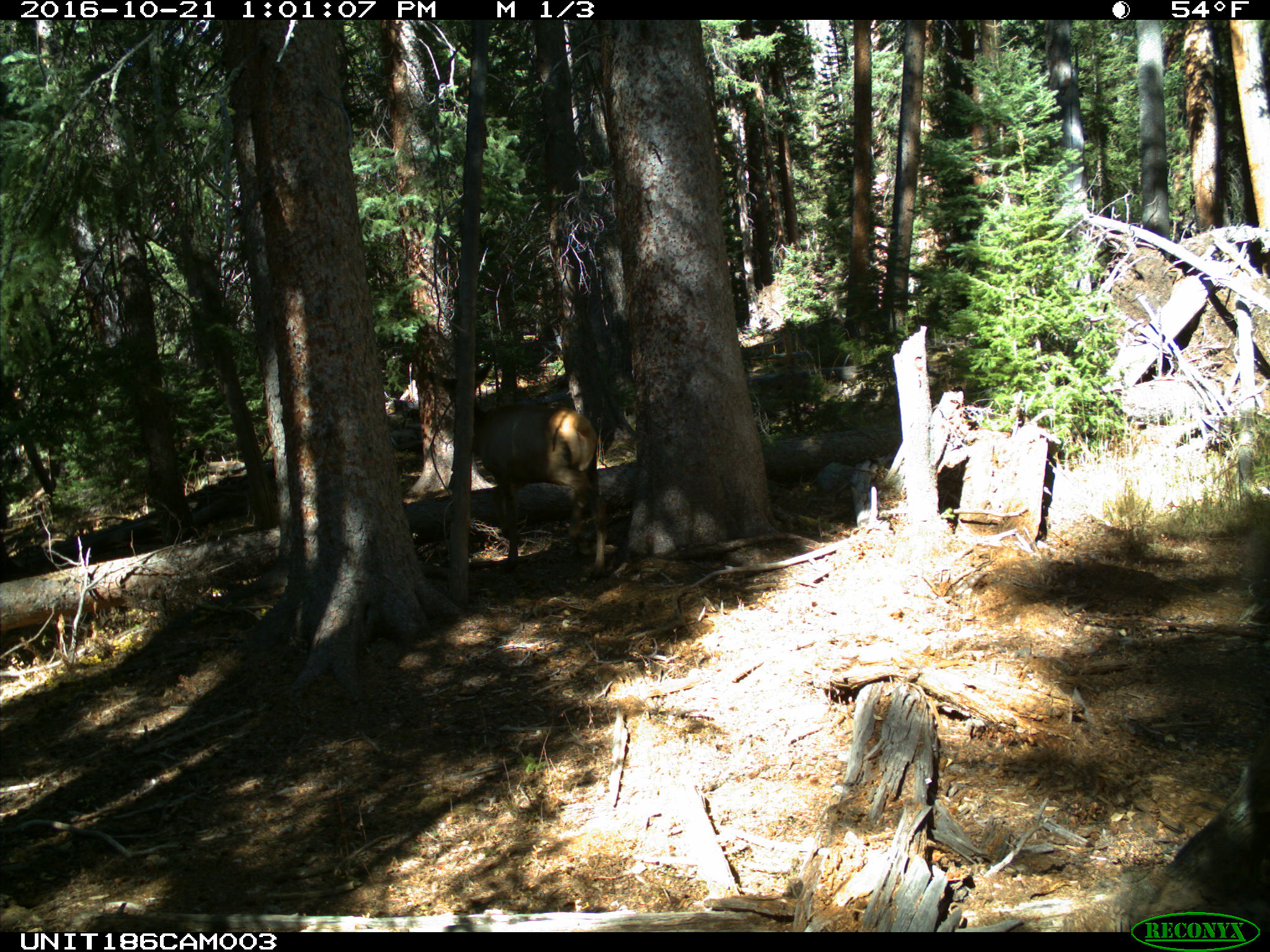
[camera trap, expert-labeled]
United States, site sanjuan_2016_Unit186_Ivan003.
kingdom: Animalia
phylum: Chordata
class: Mammalia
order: Artiodactyla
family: Cervidae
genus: Cervus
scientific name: Cervus elaphus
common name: red deer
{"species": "Cervus elaphus (red deer)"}